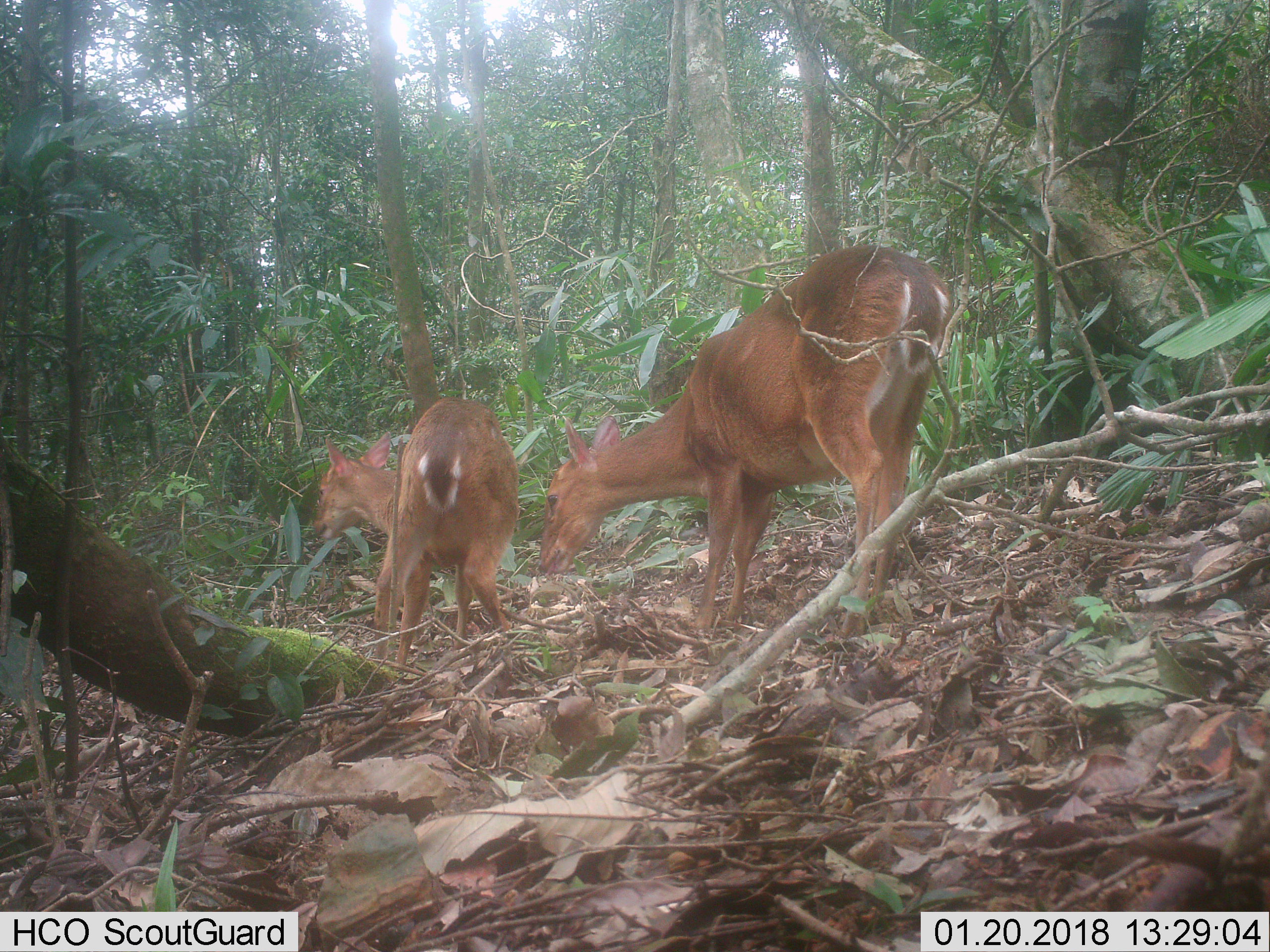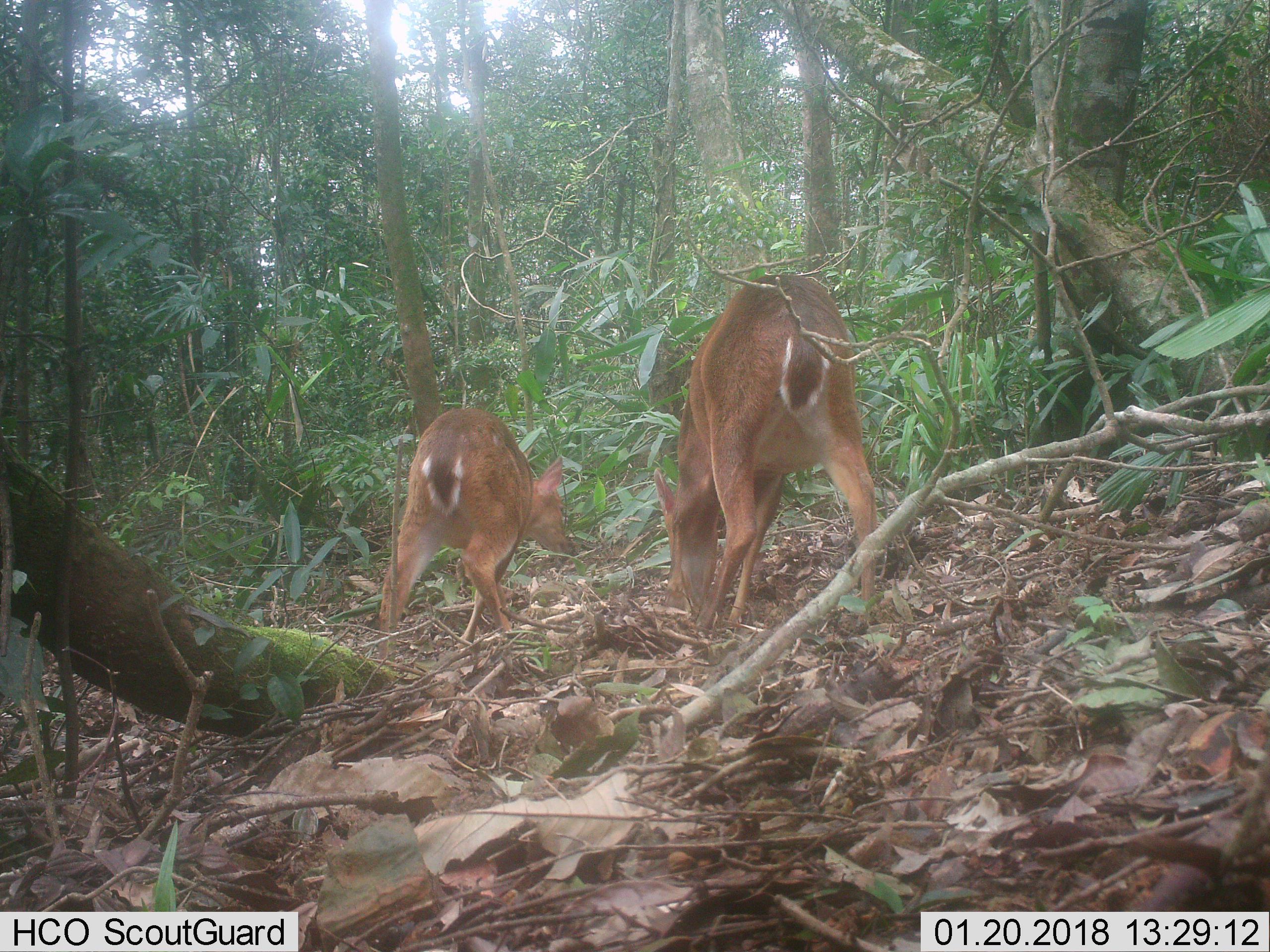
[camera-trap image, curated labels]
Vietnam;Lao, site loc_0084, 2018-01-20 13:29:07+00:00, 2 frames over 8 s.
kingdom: Animalia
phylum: Chordata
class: Mammalia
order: Artiodactyla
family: Cervidae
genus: Muntiacus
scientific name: Muntiacus vuquangensis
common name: large-antlered muntjac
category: large antlered muntjac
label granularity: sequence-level